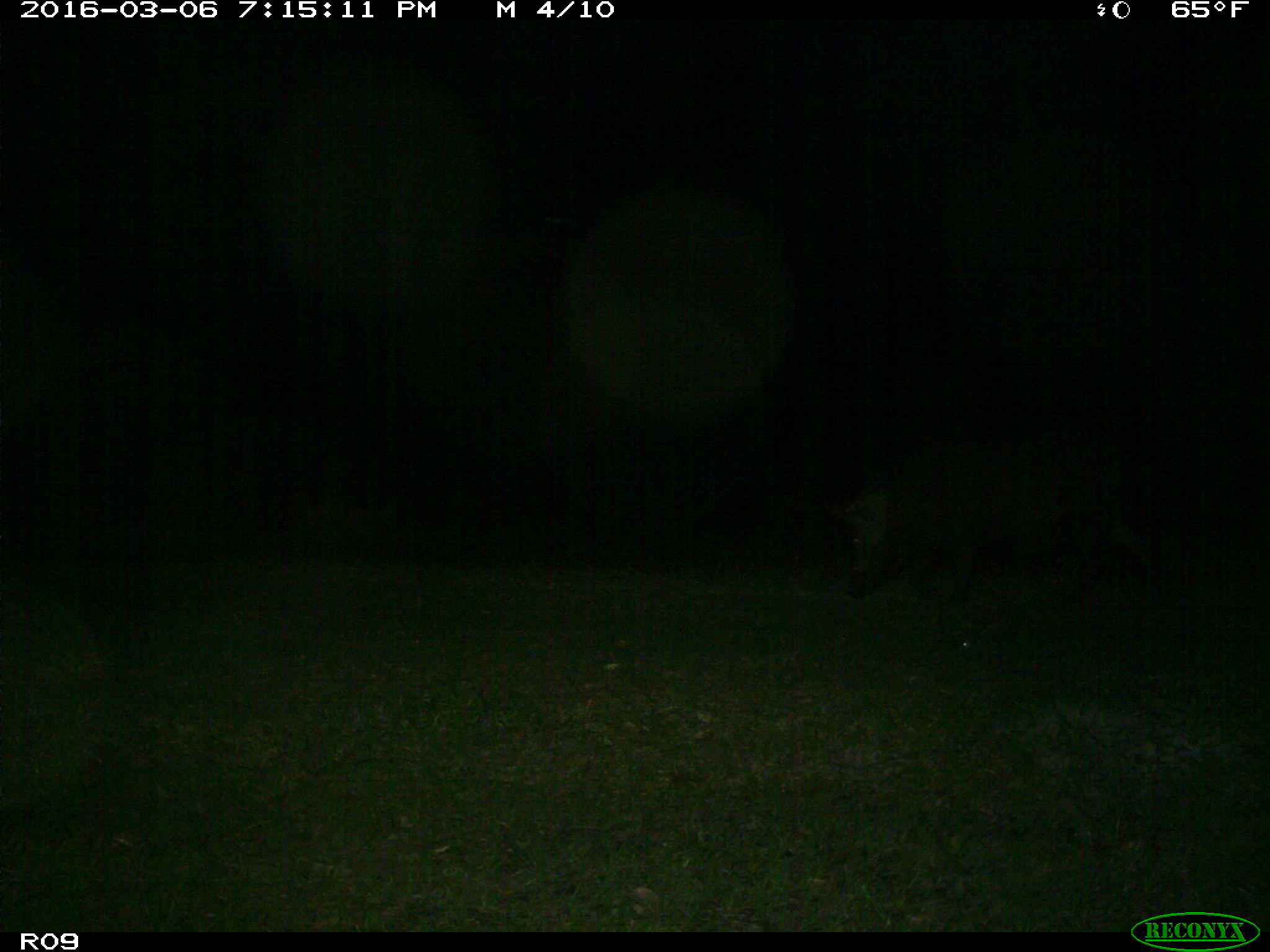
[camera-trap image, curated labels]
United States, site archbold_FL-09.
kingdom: Animalia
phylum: Chordata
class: Mammalia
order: Artiodactyla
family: Suidae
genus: Sus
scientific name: Sus scrofa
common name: wild boar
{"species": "Sus scrofa (wild boar)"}